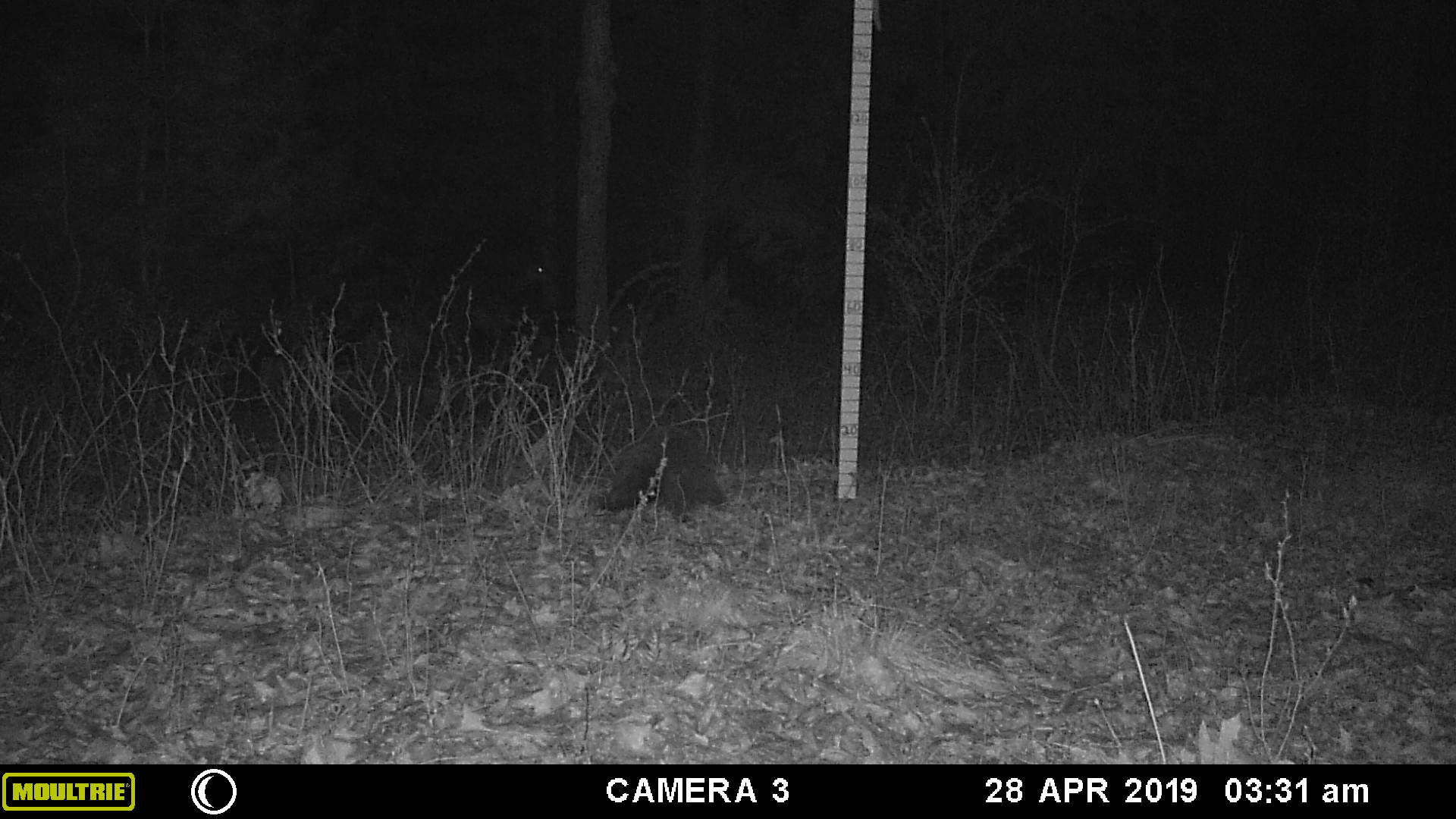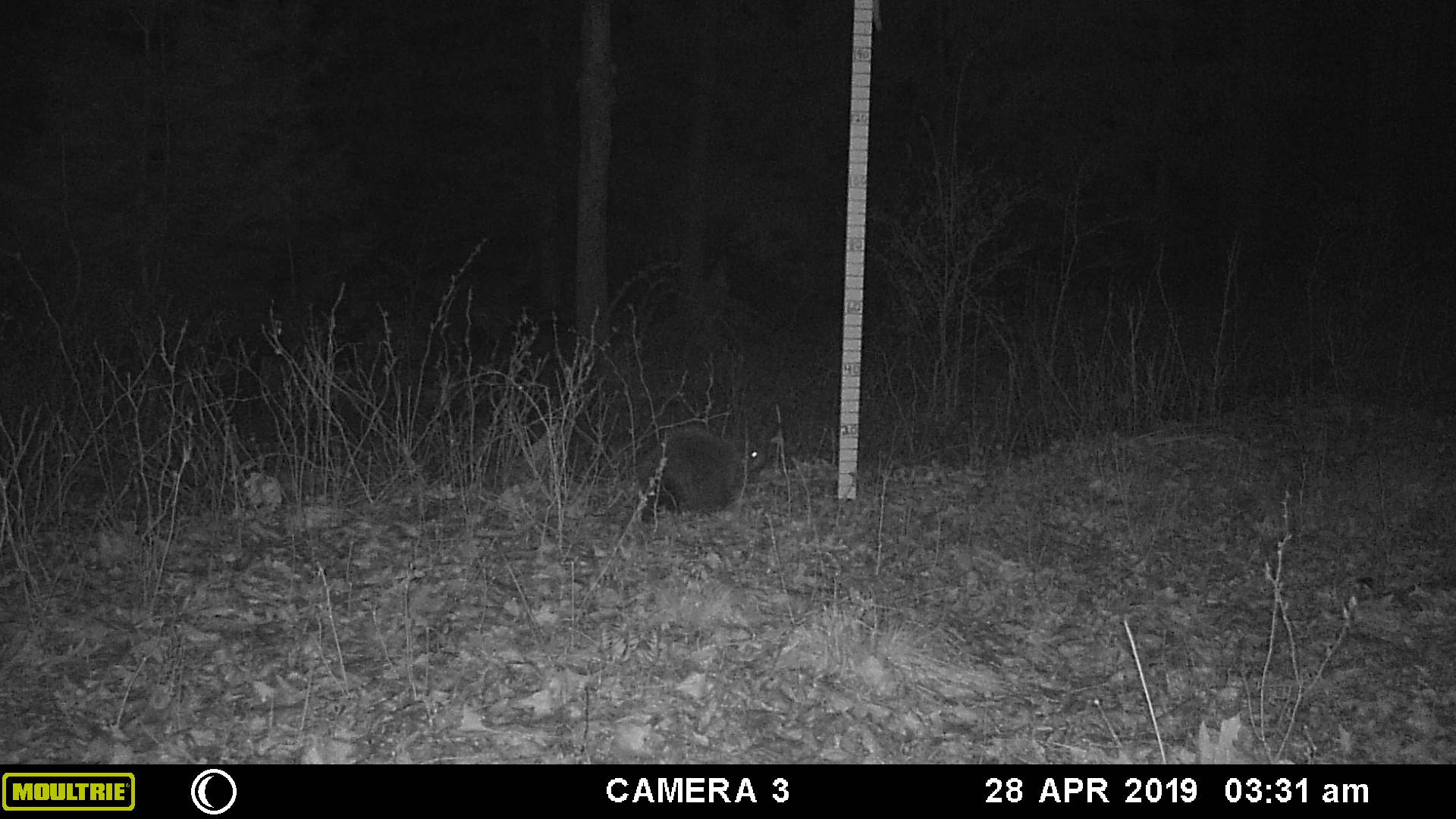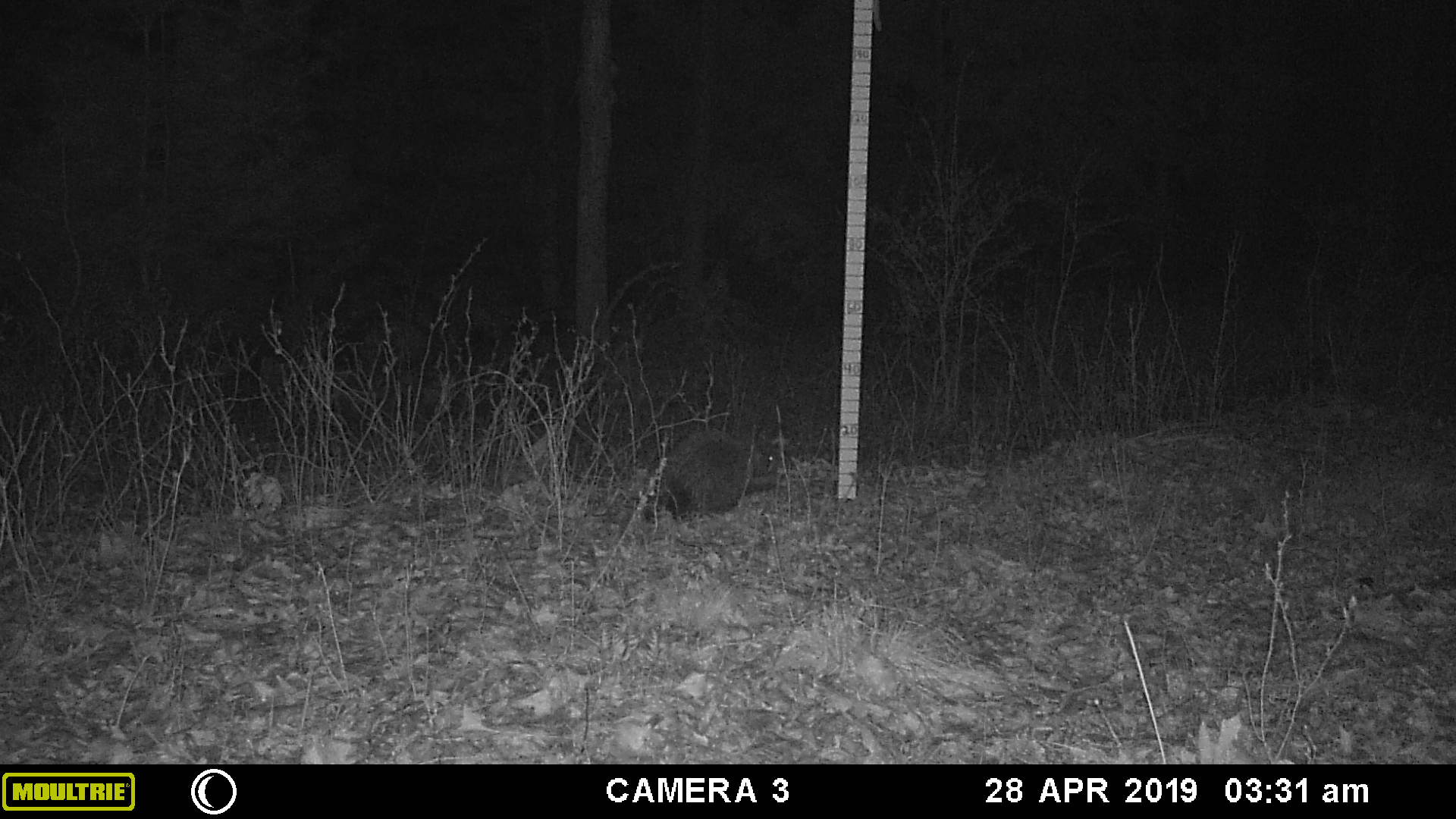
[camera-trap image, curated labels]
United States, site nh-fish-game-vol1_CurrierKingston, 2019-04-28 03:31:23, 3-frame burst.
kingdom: Animalia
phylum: Chordata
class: Mammalia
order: Rodentia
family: Erethizontidae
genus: Erethizon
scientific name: Erethizon dorsatum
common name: porcupine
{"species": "porcupine (Erethizon dorsatum)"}